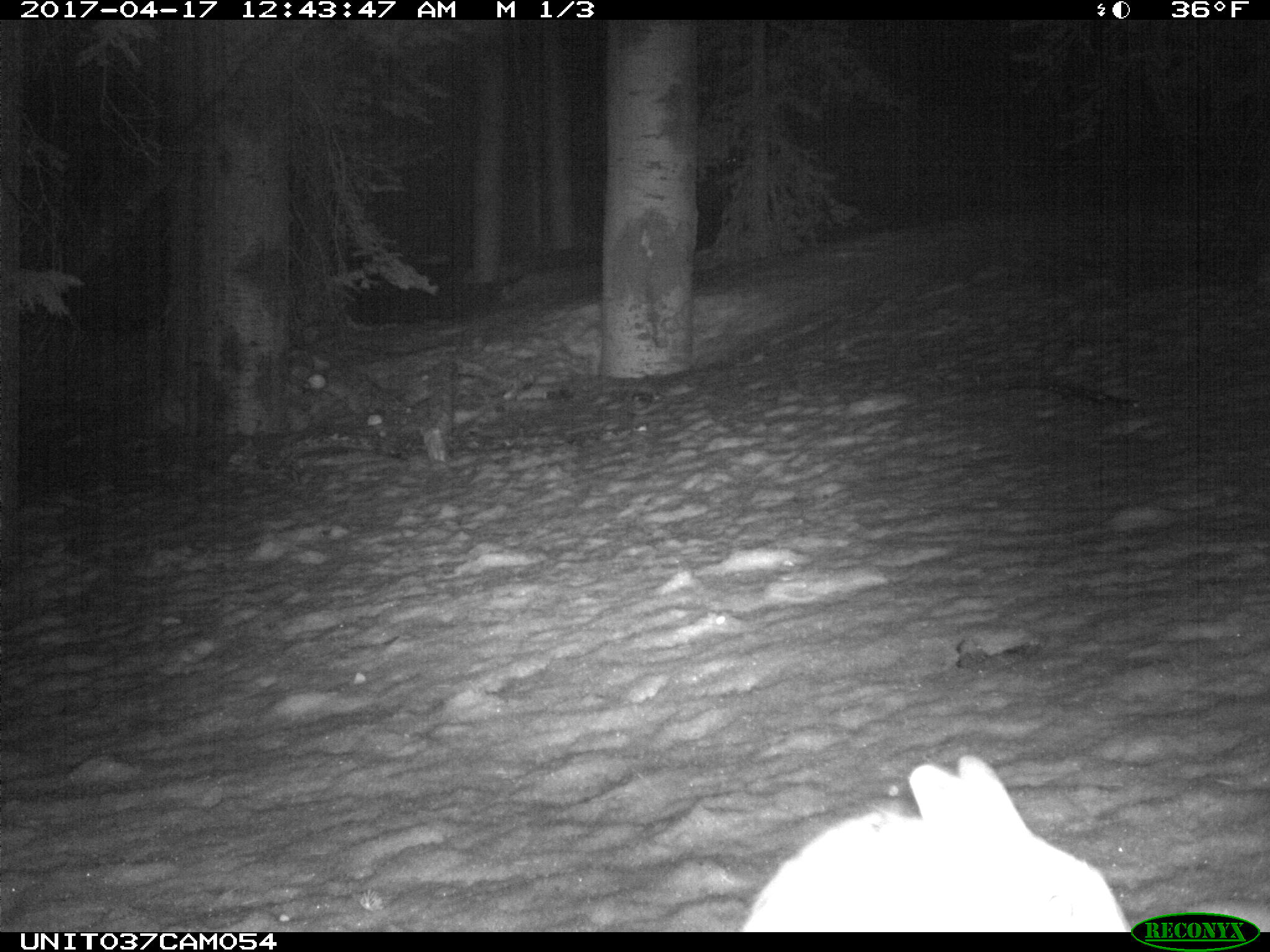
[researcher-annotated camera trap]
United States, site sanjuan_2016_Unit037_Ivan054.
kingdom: Animalia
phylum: Chordata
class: Mammalia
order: Lagomorpha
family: Leporidae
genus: Lepus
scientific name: Lepus americanus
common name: snowshoe hare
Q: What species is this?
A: Lepus americanus (snowshoe hare).